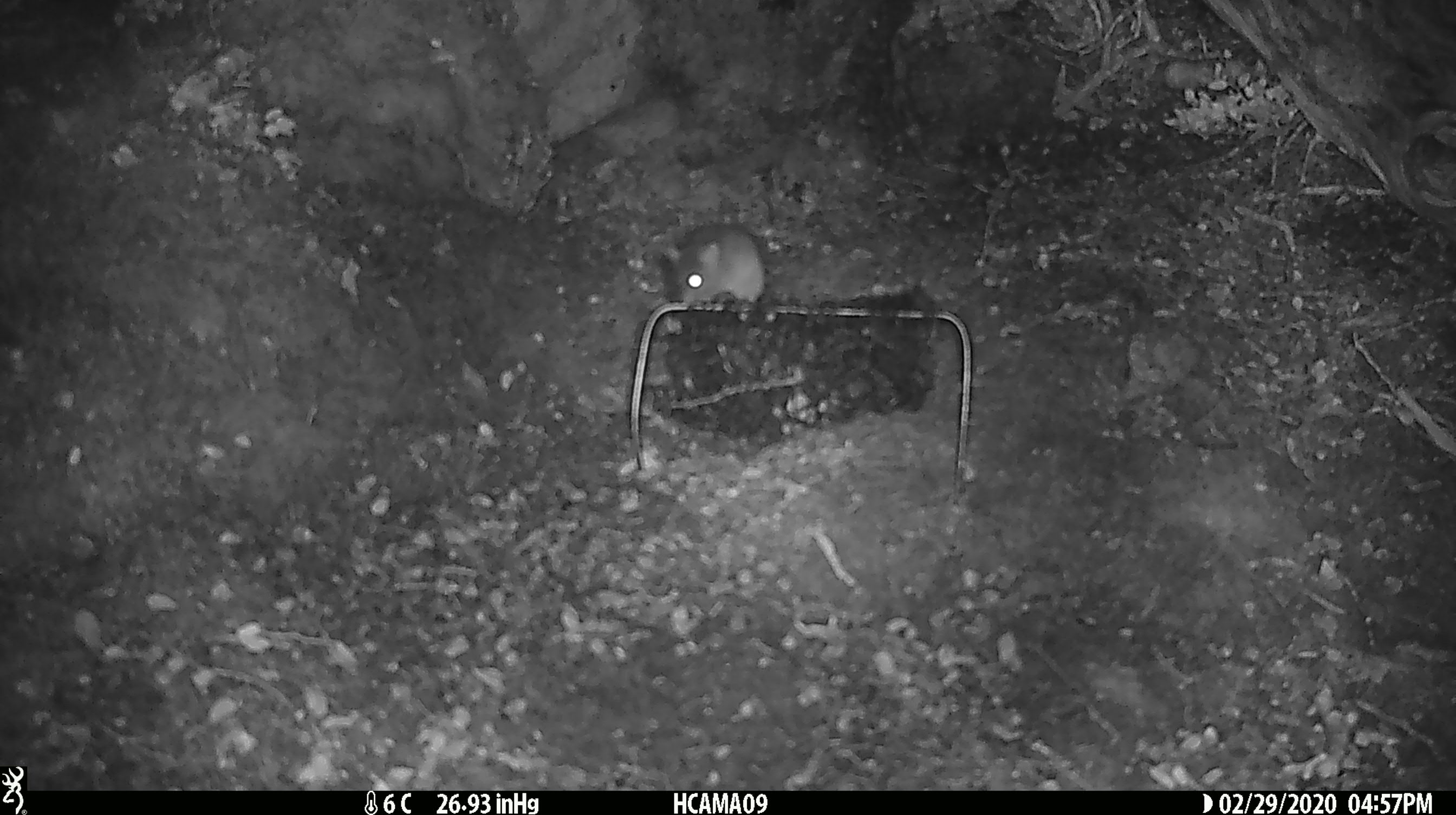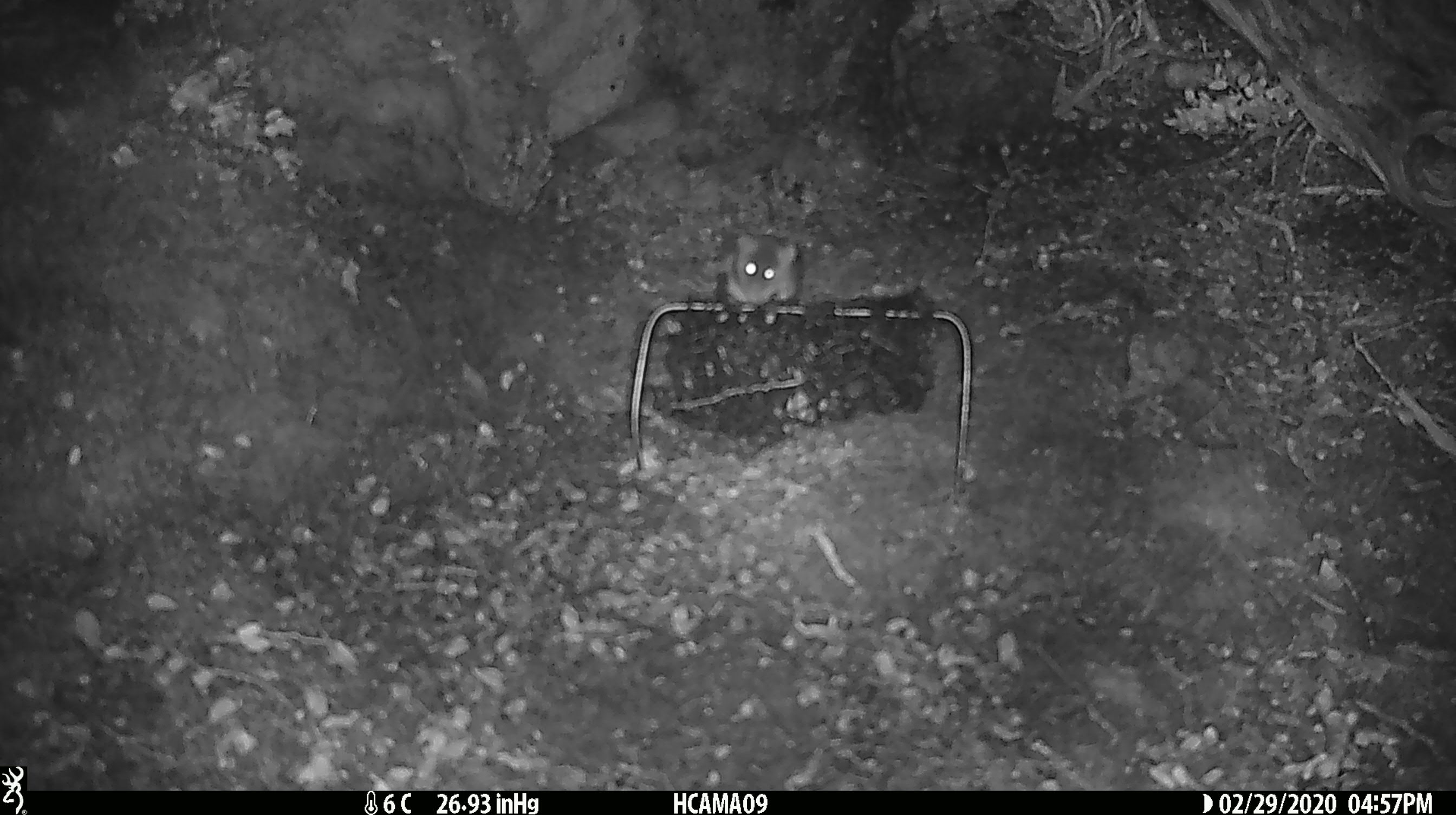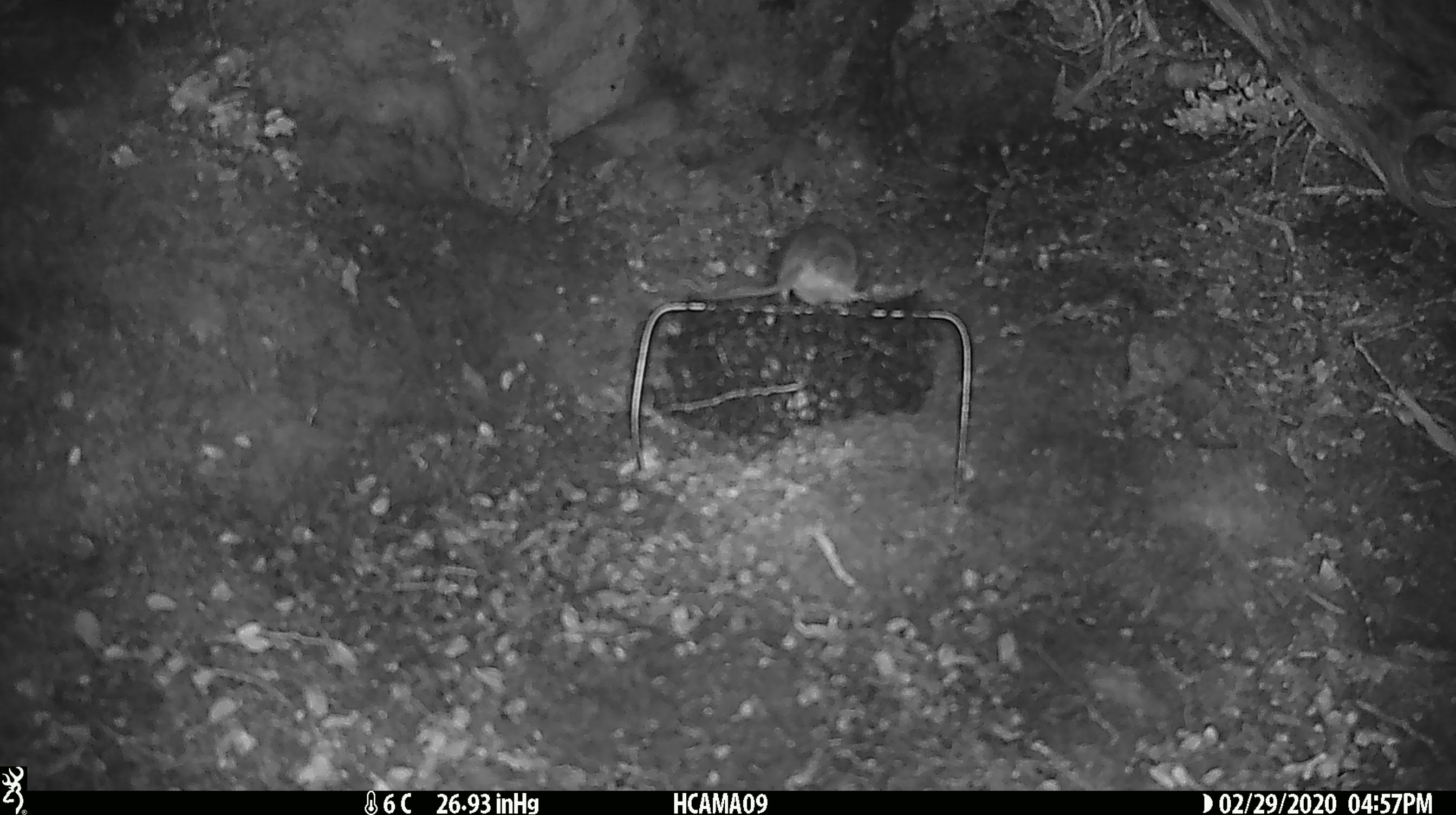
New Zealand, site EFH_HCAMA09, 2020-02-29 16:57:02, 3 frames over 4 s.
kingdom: Animalia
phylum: Chordata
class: Mammalia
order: Rodentia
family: Muridae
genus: Mus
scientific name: Mus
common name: mouse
Mouse (Mus).